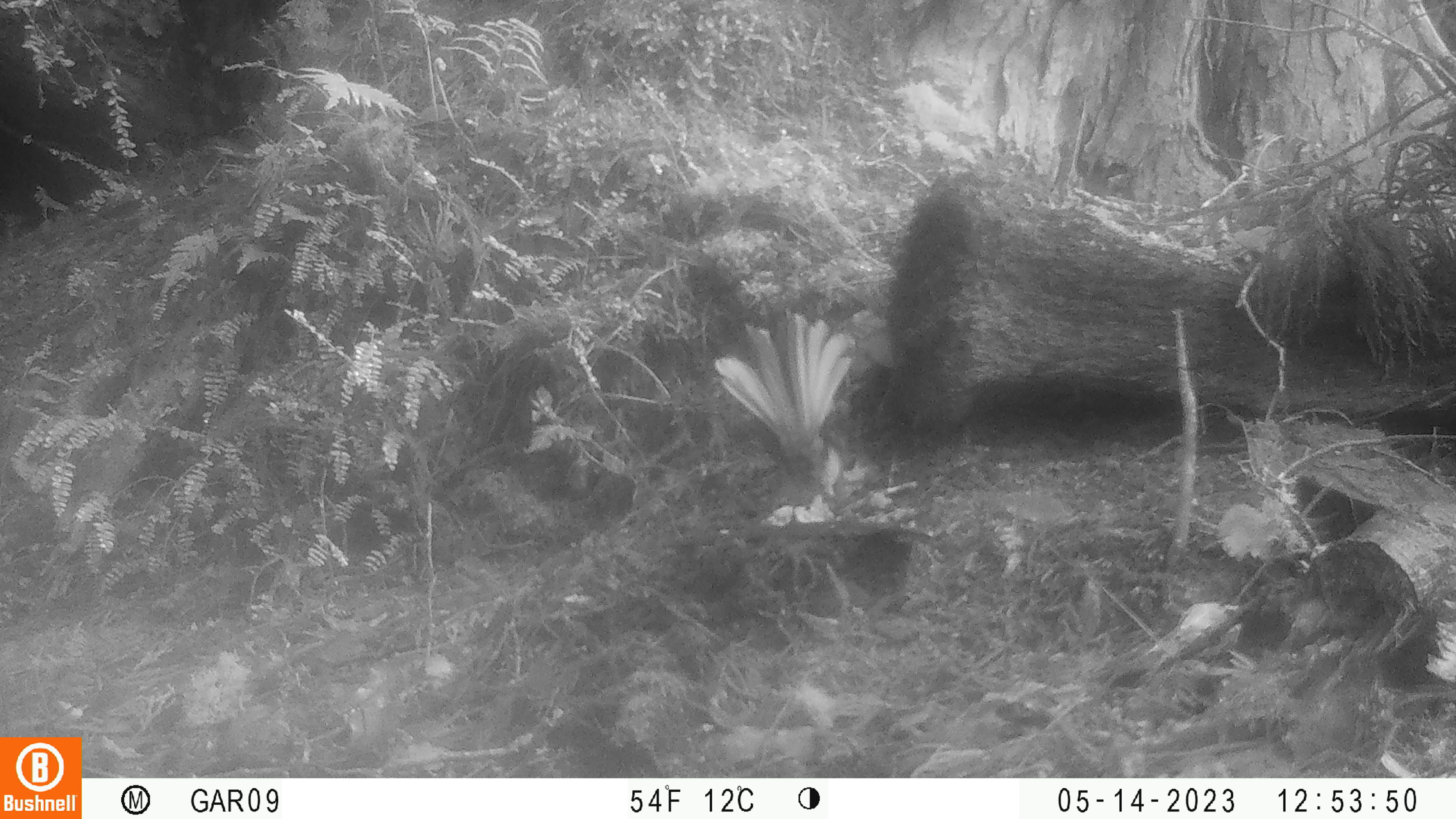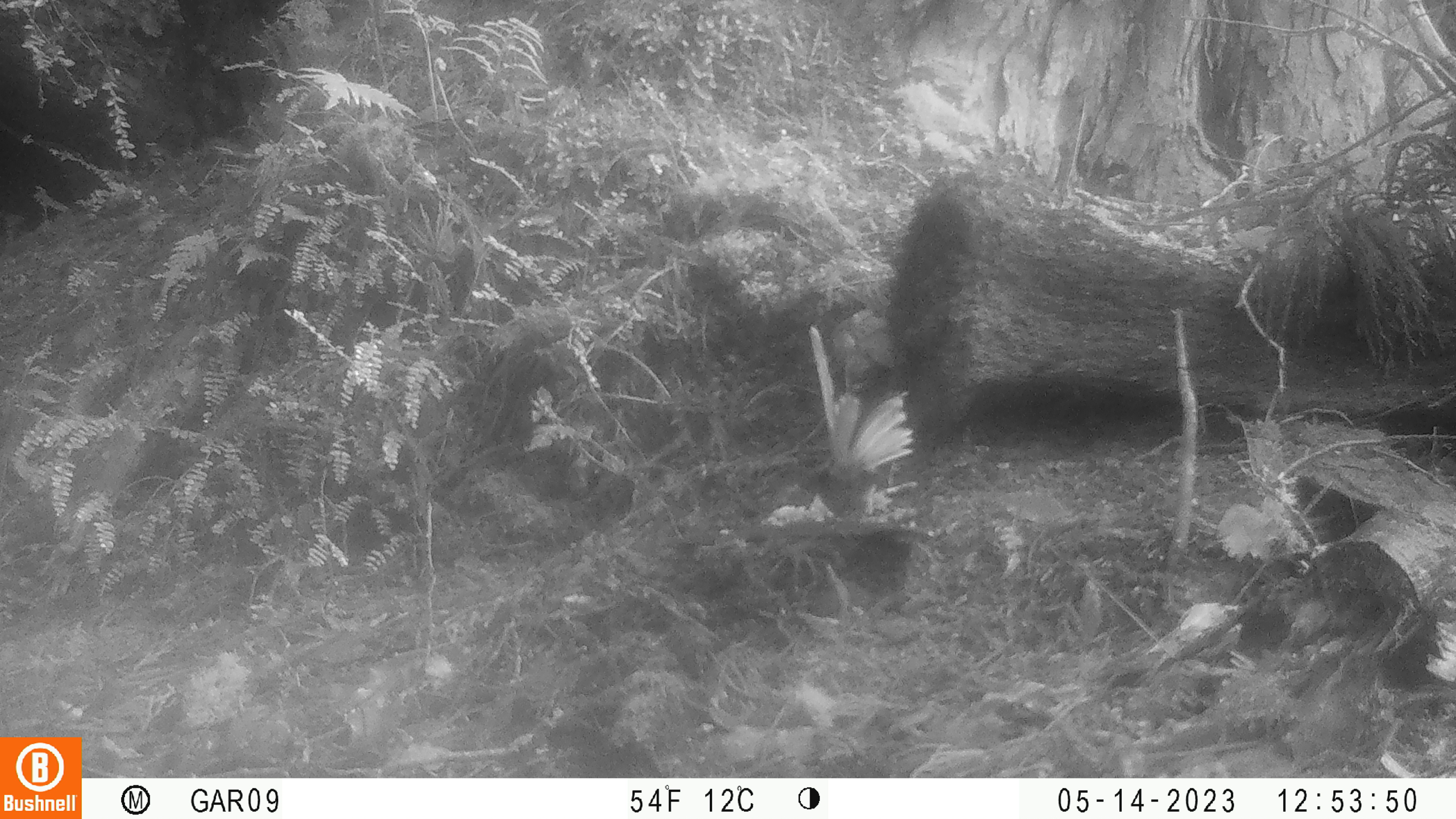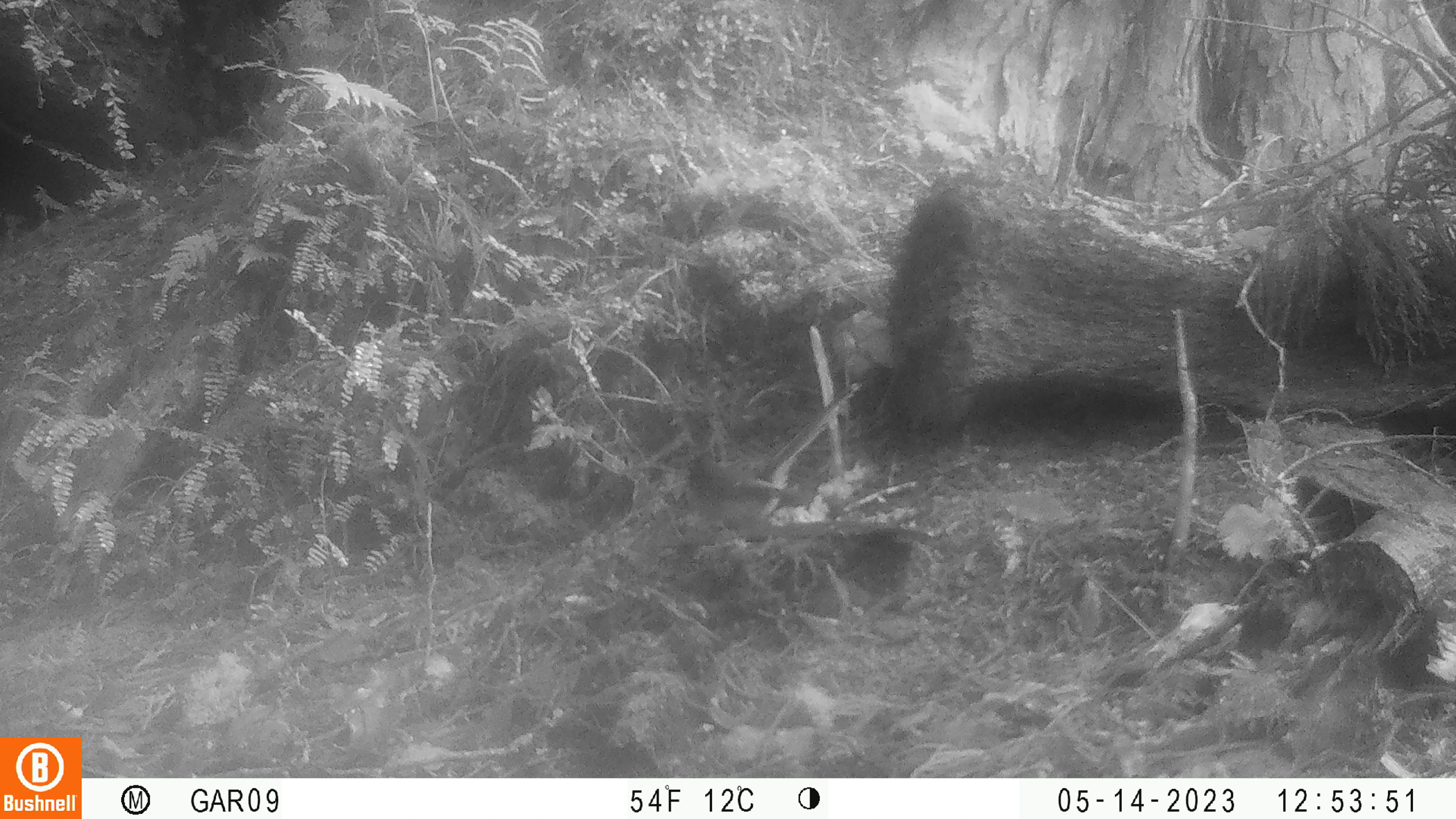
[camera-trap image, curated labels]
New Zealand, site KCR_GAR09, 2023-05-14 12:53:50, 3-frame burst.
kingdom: Animalia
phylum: Chordata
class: Aves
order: Passeriformes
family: Rhipiduridae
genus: Rhipidura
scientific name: Rhipidura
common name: fantails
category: fantail